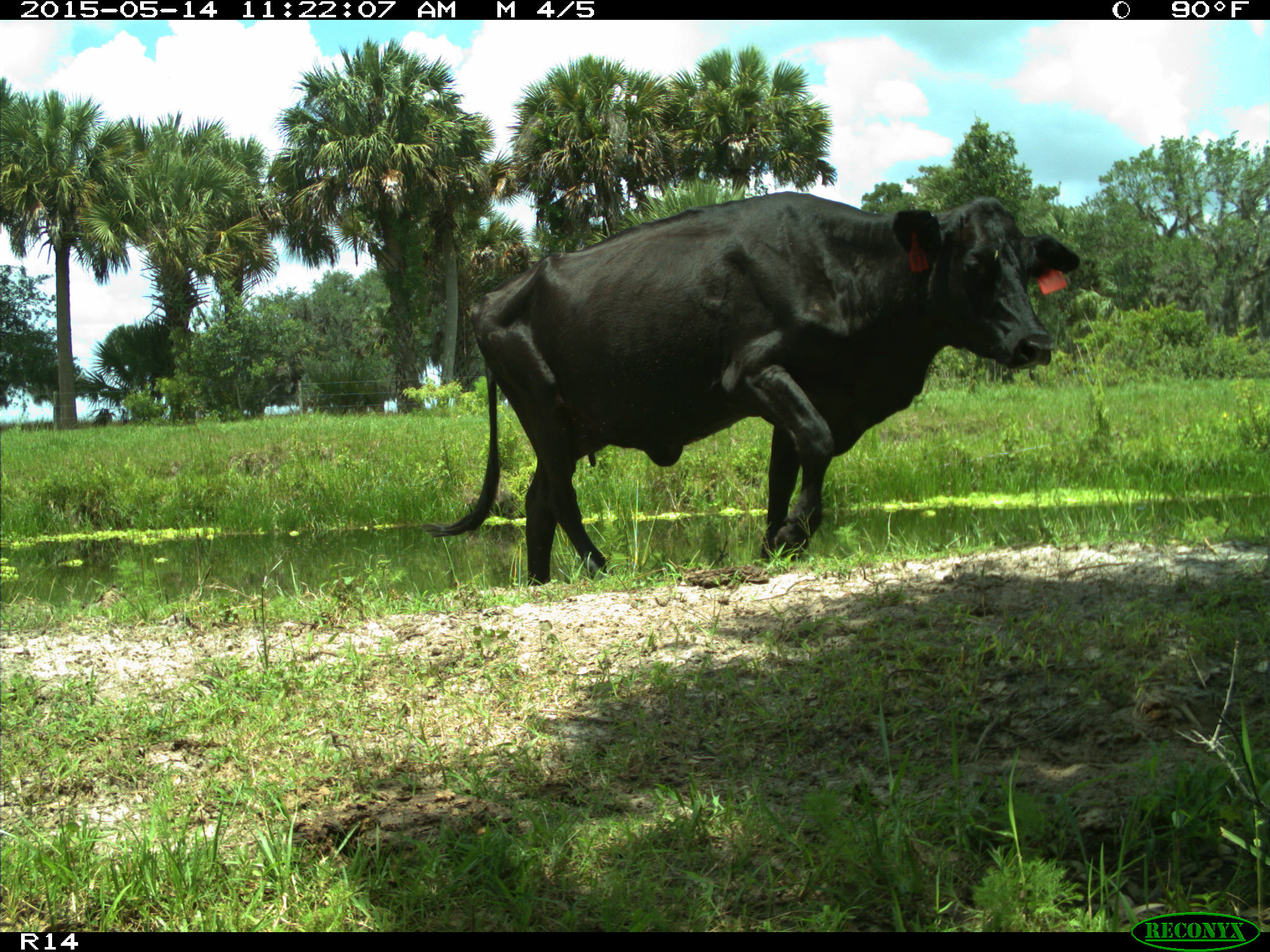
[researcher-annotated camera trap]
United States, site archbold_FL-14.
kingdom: Animalia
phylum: Chordata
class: Mammalia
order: Artiodactyla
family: Bovidae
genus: Bos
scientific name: Bos taurus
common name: domestic cow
Bos taurus (domestic cow).